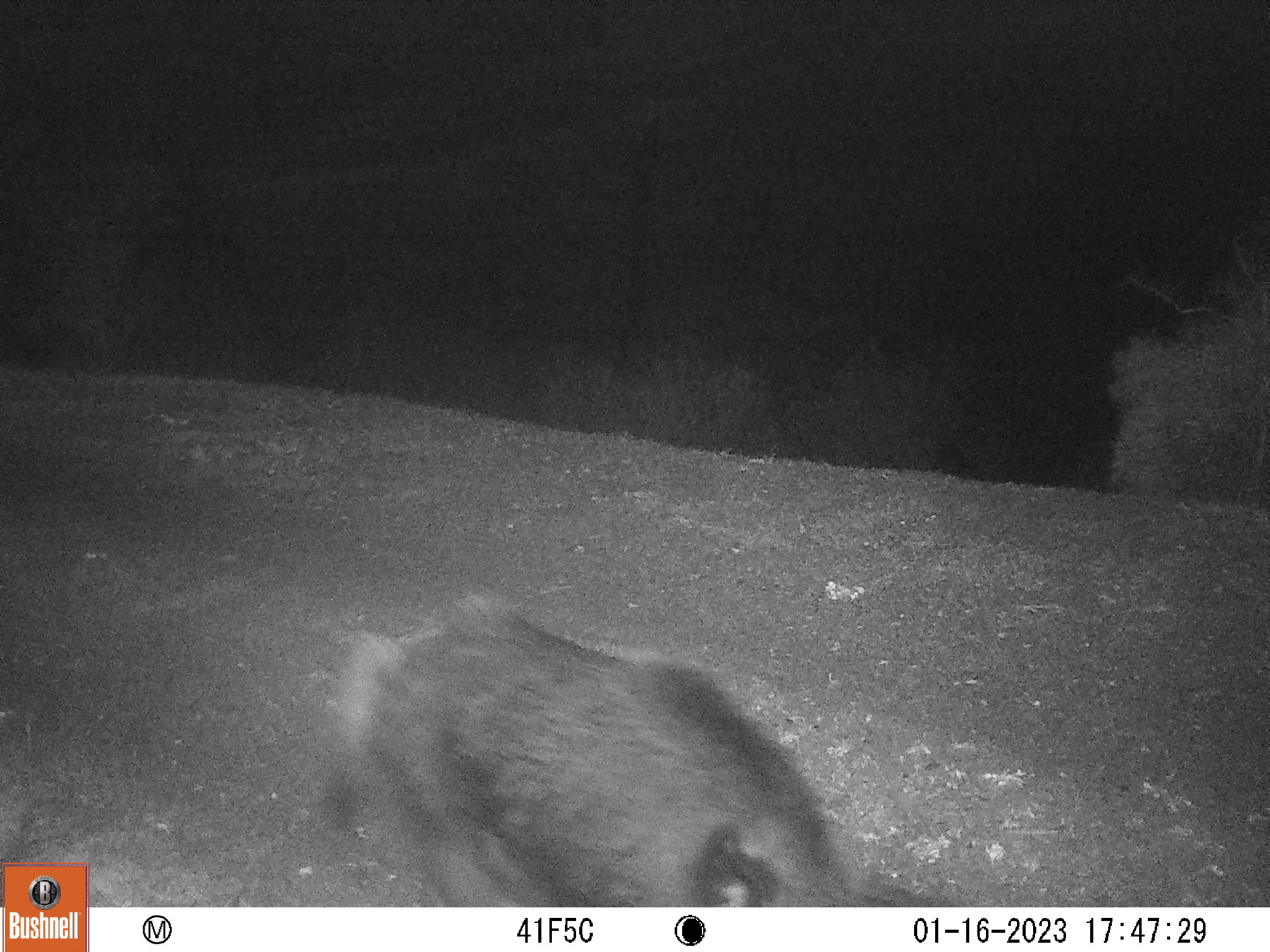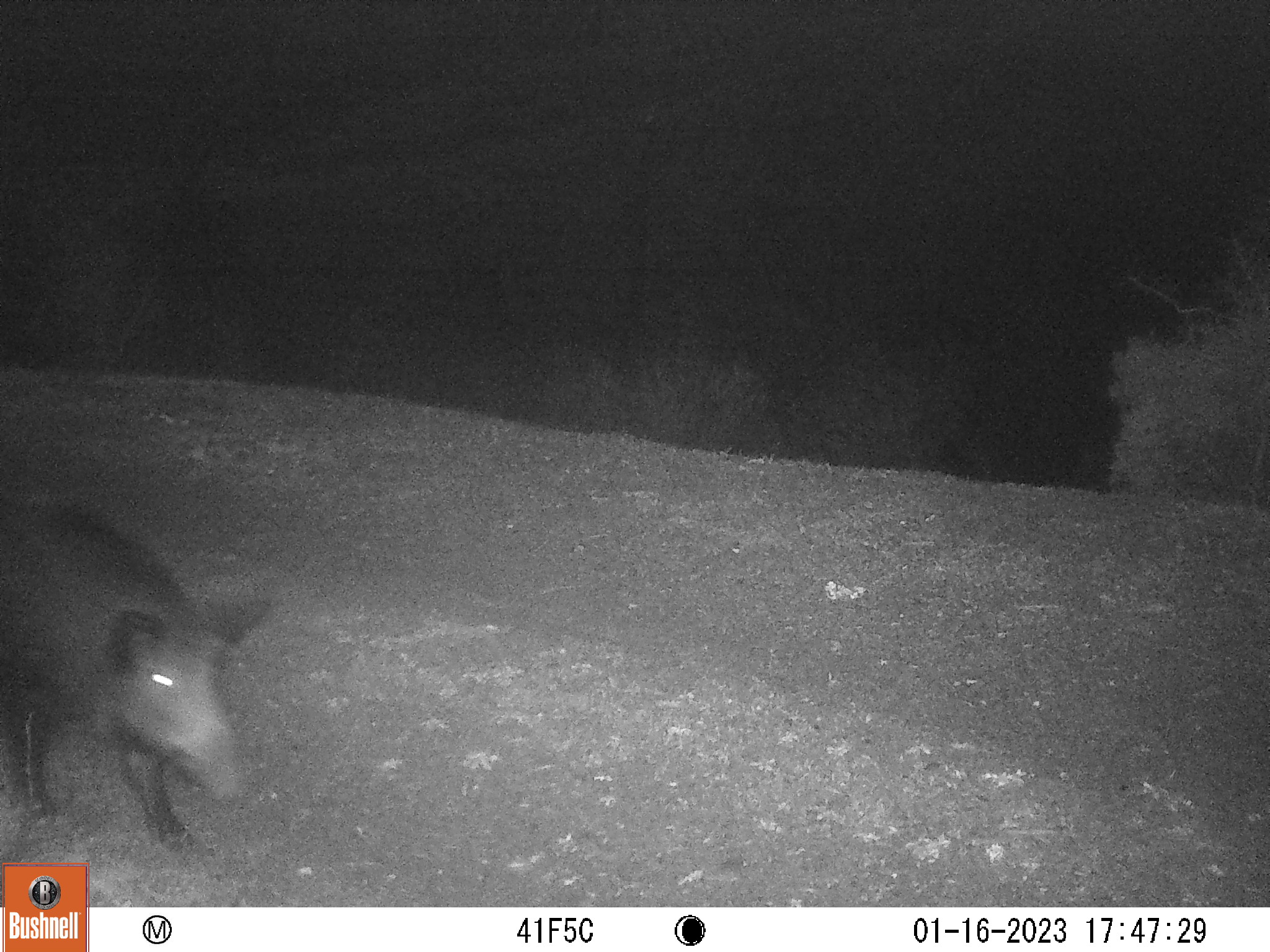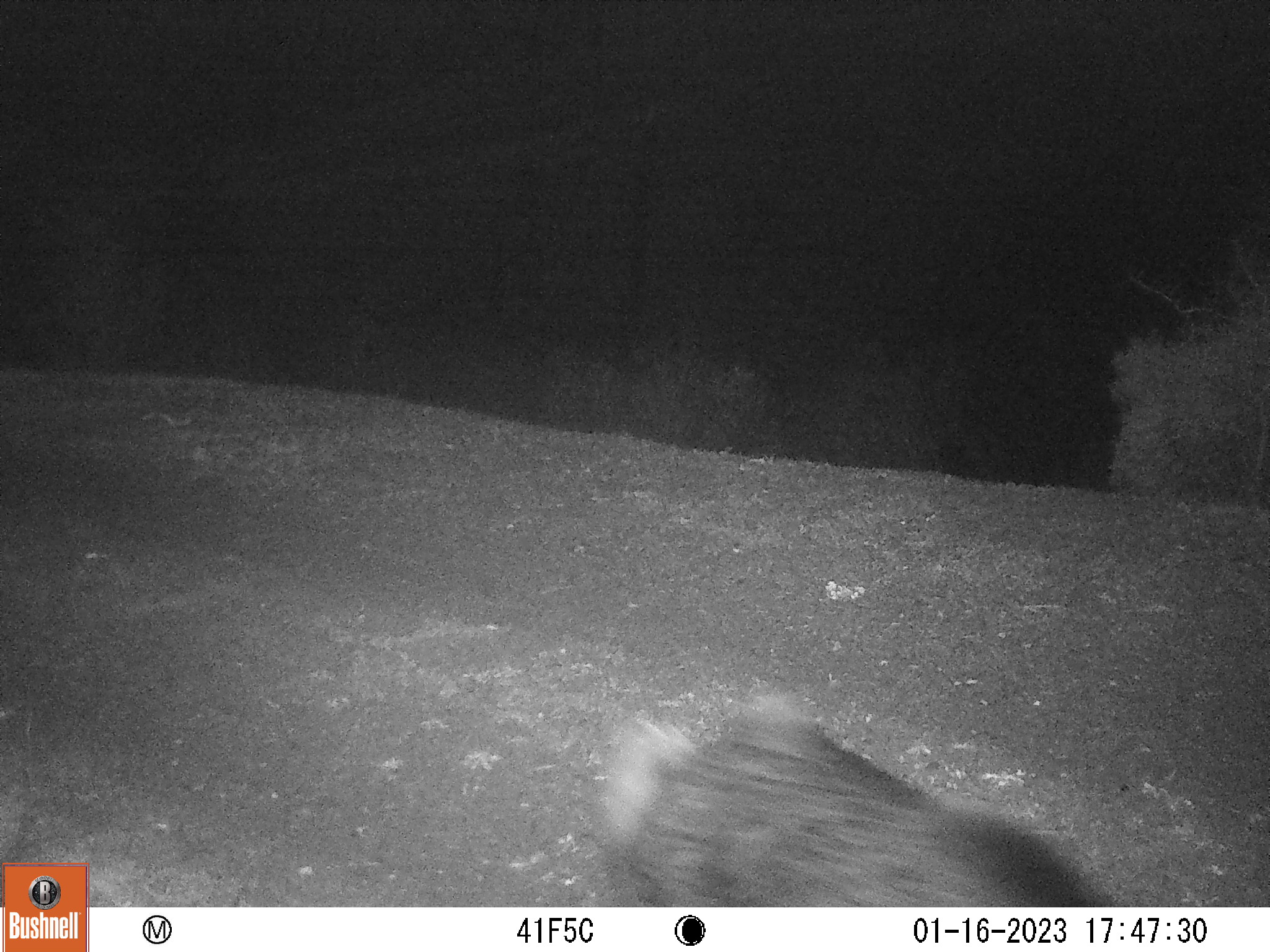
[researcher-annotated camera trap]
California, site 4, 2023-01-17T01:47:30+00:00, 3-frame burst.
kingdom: Animalia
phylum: Chordata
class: Mammalia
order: Artiodactyla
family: Suidae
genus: Sus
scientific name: Sus scrofa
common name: wild boar